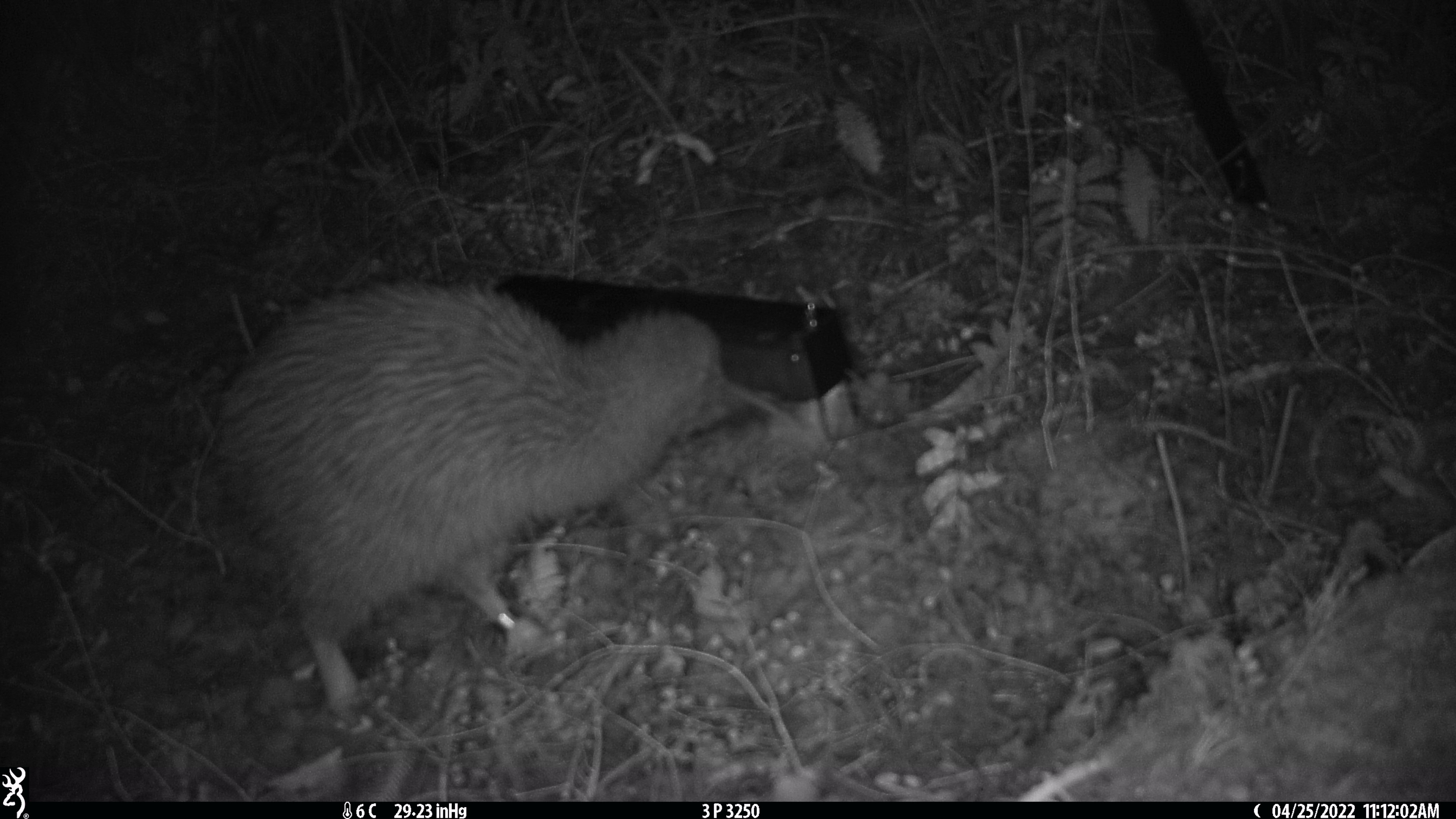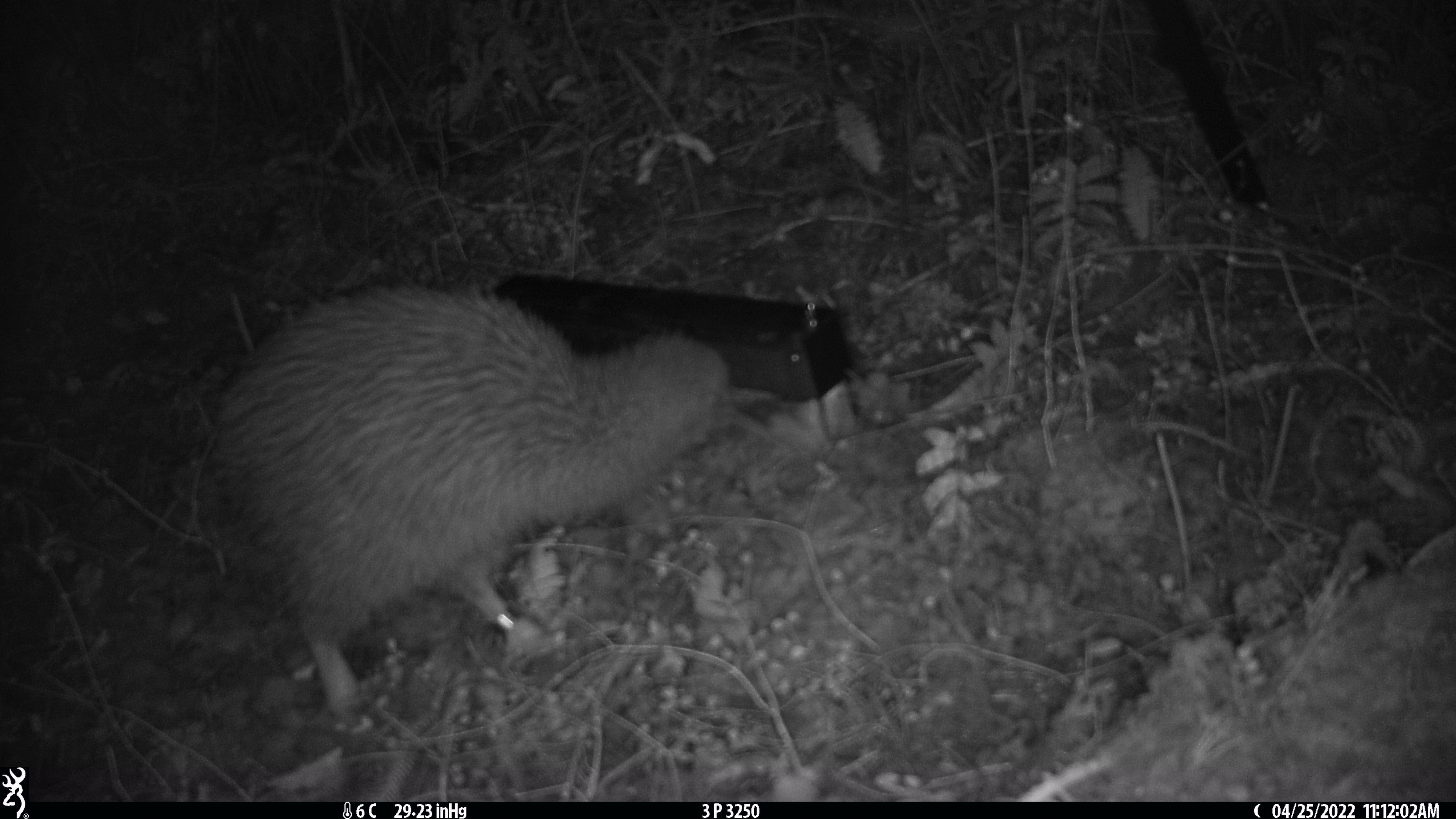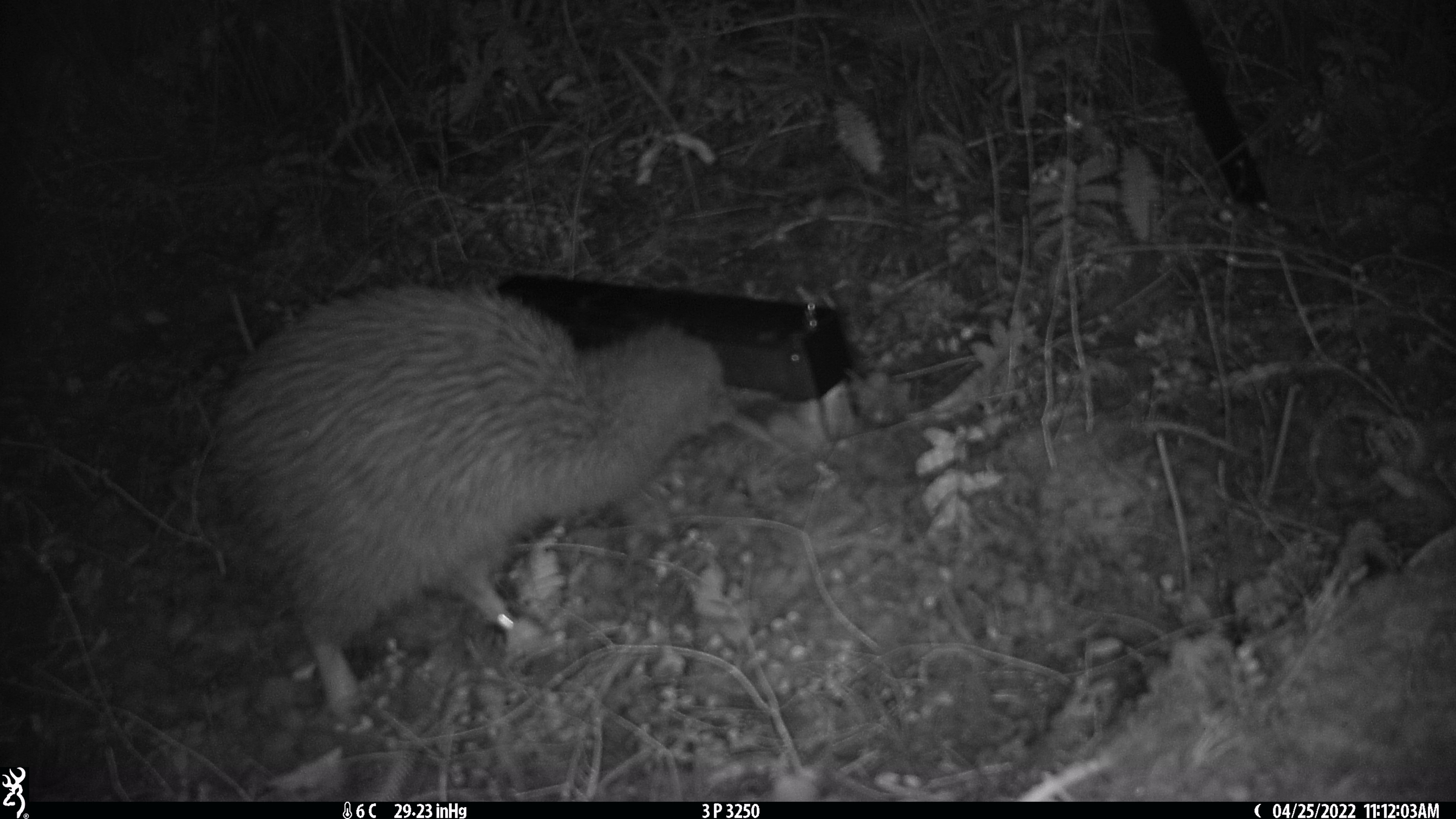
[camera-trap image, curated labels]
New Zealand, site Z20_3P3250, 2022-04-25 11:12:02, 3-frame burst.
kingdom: Animalia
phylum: Chordata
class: Aves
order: Apterygiformes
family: Apterygidae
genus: Apteryx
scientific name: Apteryx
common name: kiwi